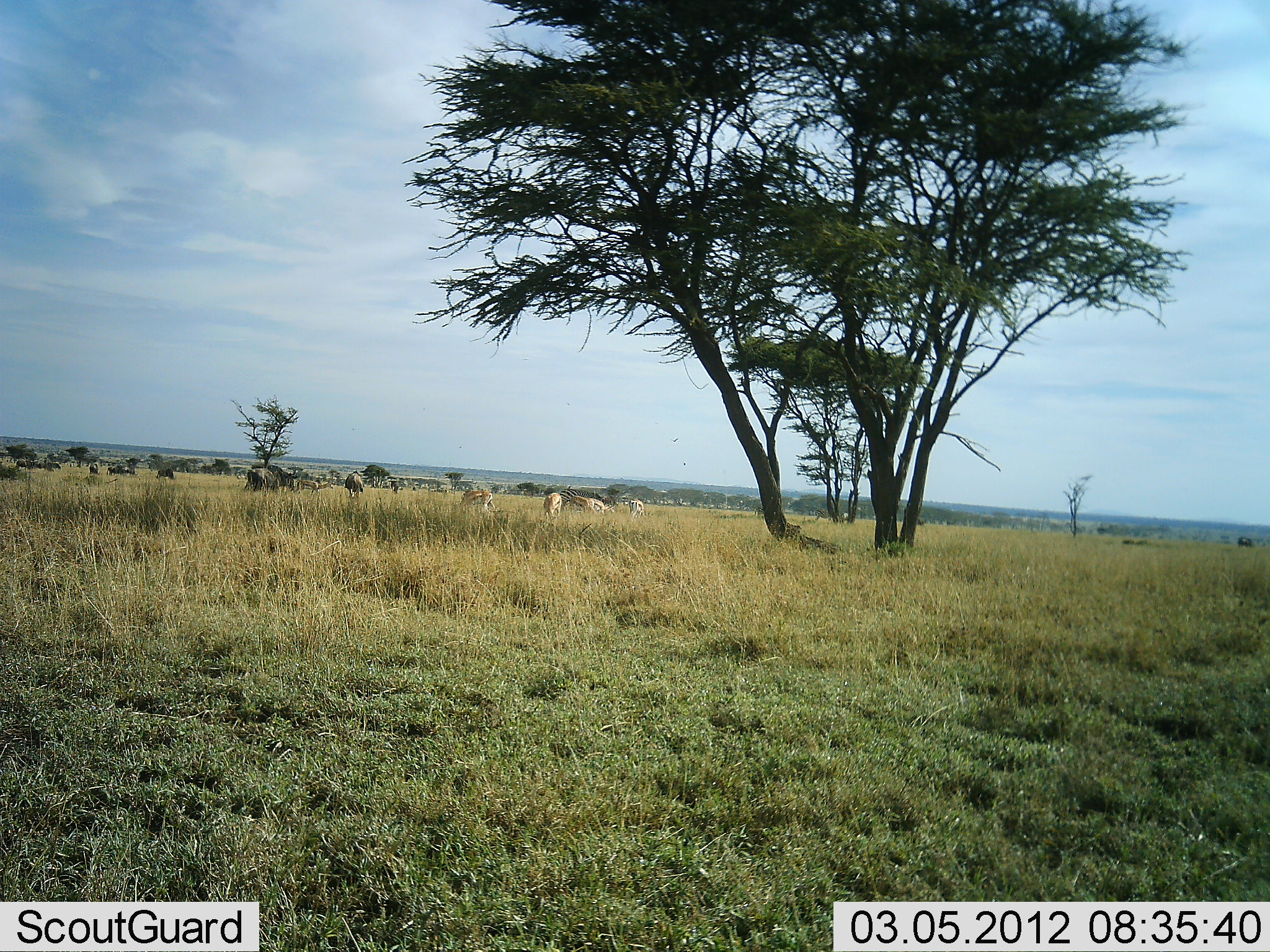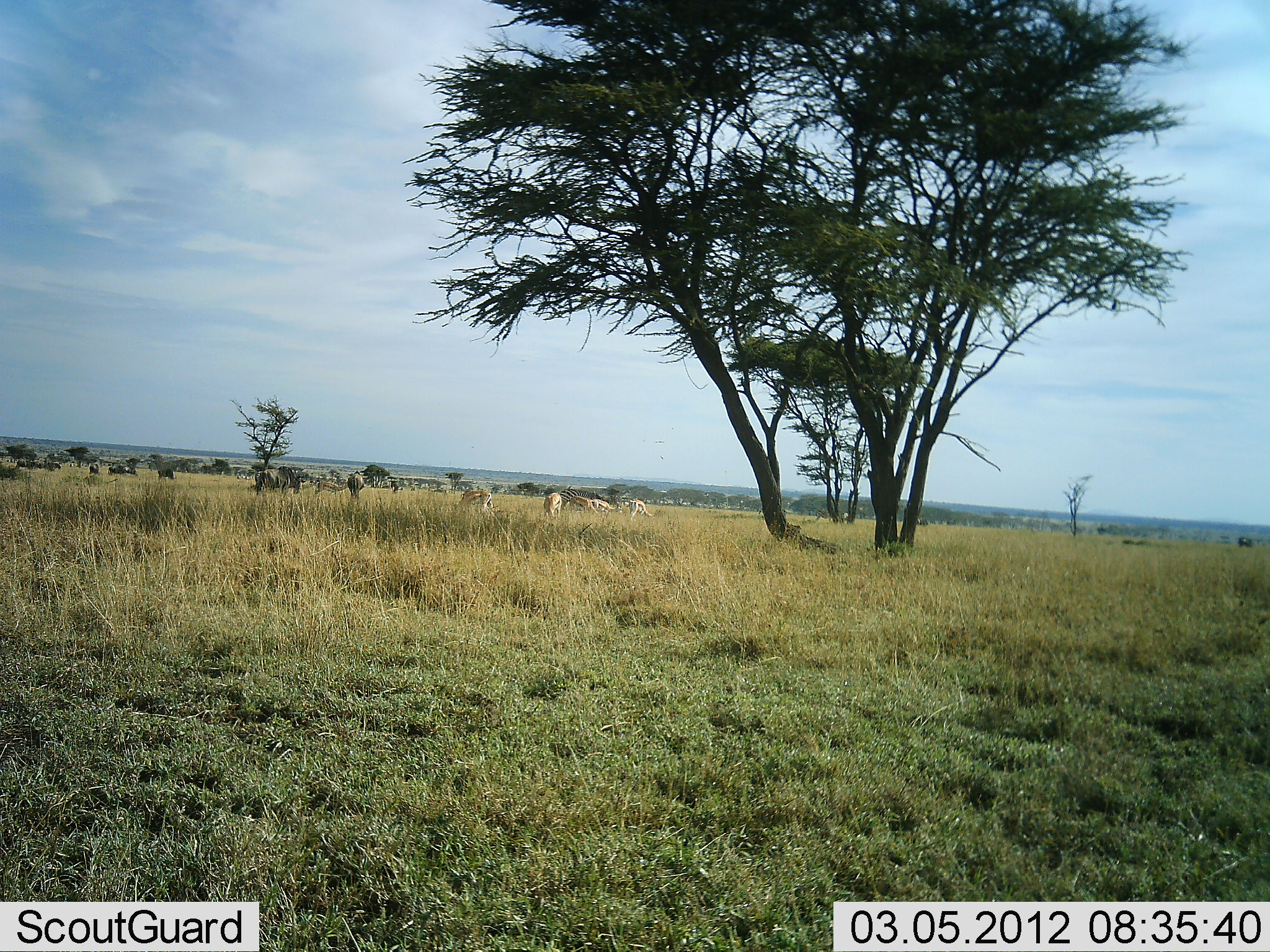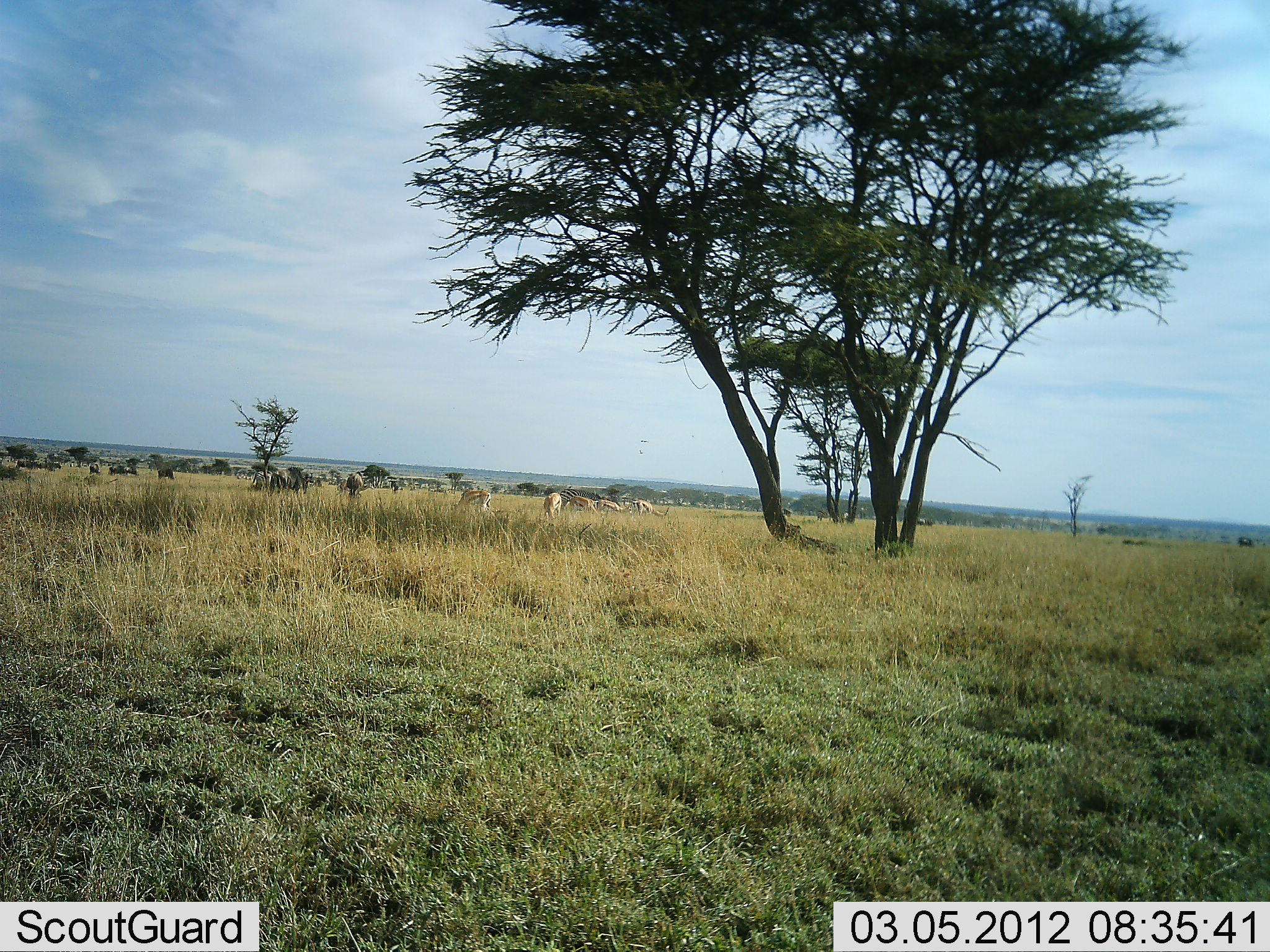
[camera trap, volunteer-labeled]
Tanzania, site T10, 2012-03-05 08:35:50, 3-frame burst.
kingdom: Animalia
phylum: Chordata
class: Mammalia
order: Artiodactyla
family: Bovidae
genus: Eudorcas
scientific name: Eudorcas thomsonii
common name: thomson's gazelle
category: gazellethomsons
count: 5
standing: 56%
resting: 0%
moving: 22%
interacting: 0%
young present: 0%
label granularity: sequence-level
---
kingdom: Animalia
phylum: Chordata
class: Mammalia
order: Artiodactyla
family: Bovidae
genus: Connochaetes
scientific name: Connochaetes taurinus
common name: blue wildebeest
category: wildebeest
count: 10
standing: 60%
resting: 0%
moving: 50%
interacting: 5%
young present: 0%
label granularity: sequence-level